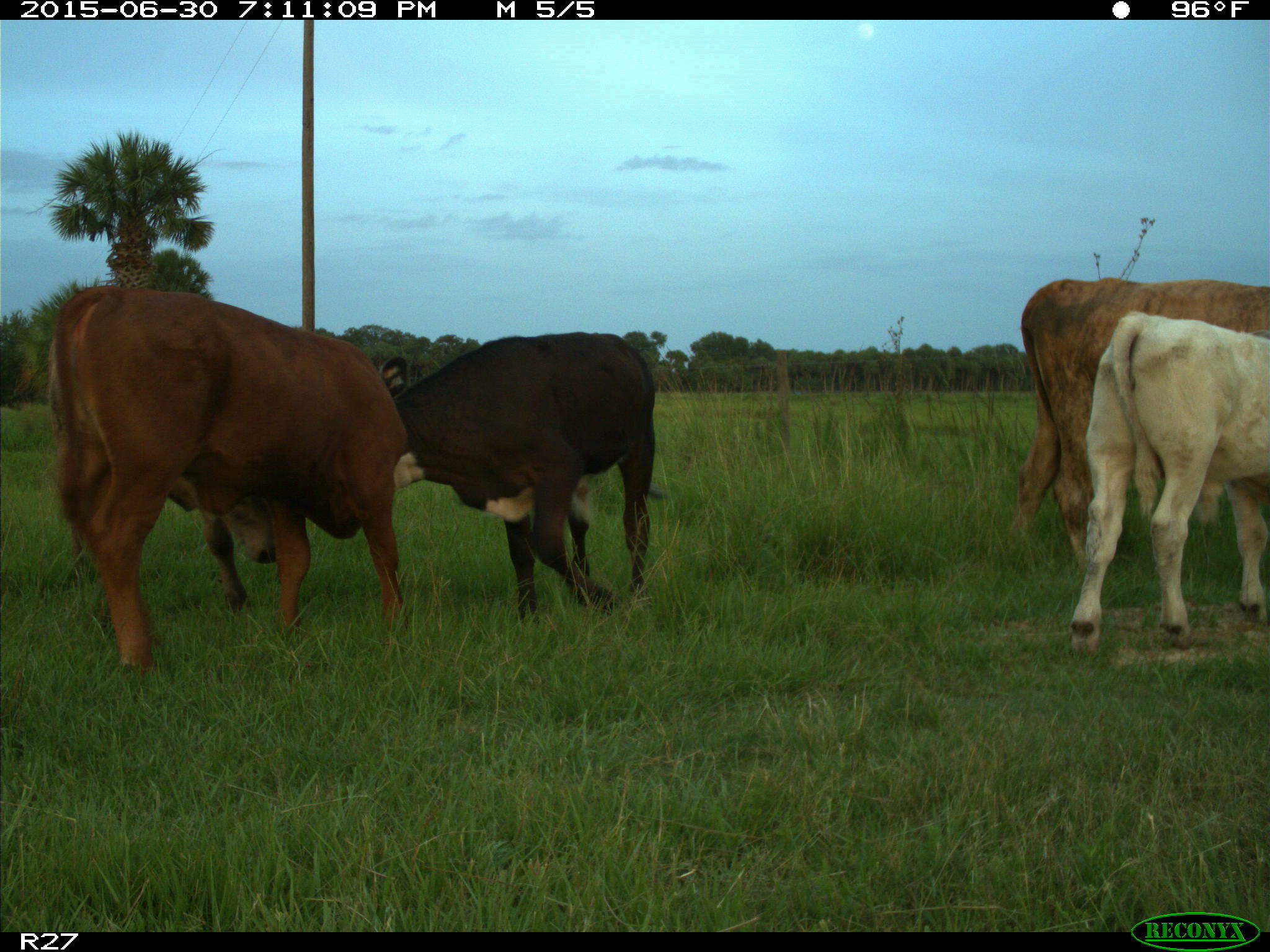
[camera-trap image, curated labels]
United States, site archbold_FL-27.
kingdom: Animalia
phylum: Chordata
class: Mammalia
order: Artiodactyla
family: Bovidae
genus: Bos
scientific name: Bos taurus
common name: domestic cow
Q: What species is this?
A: Bos taurus (domestic cow).